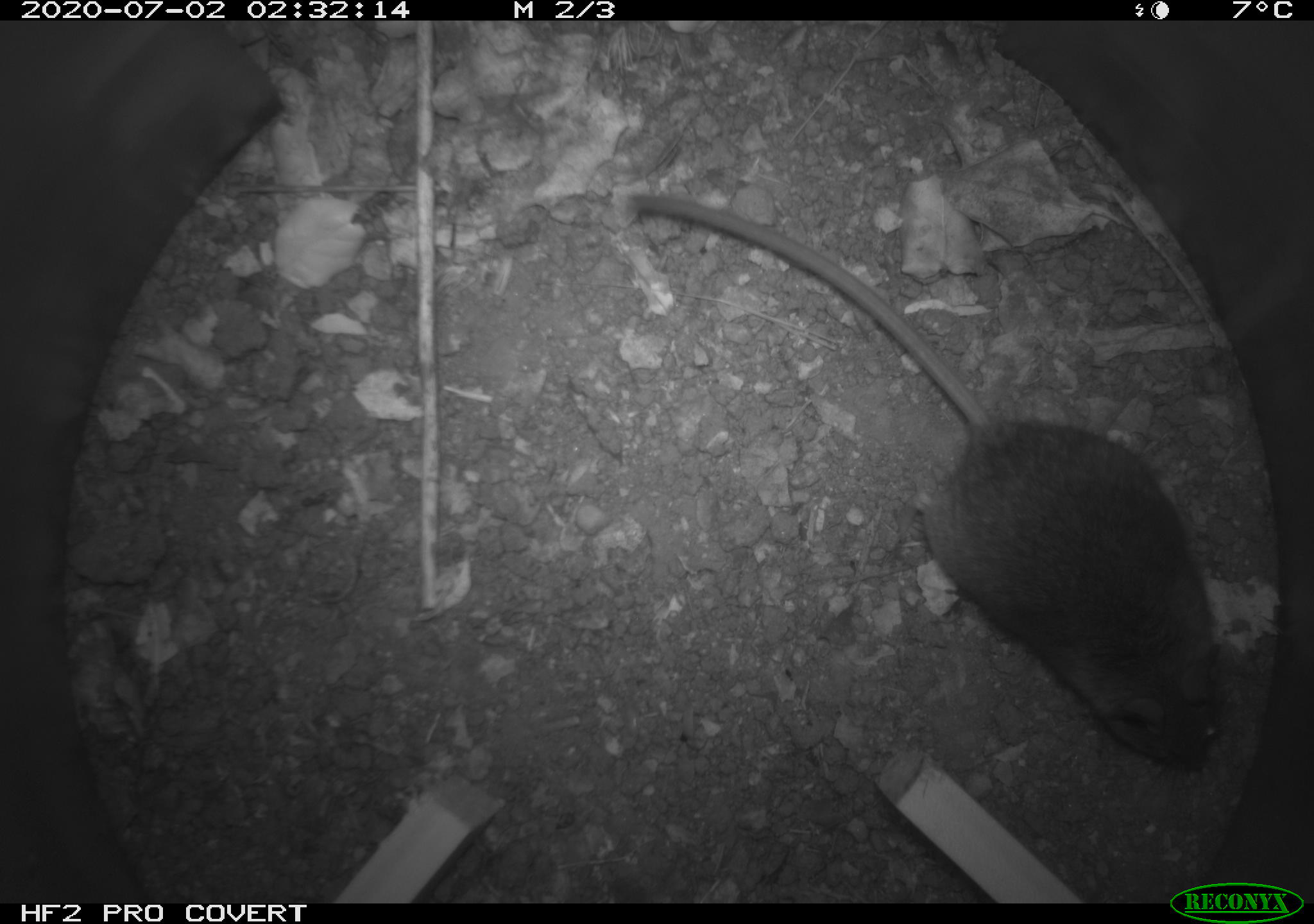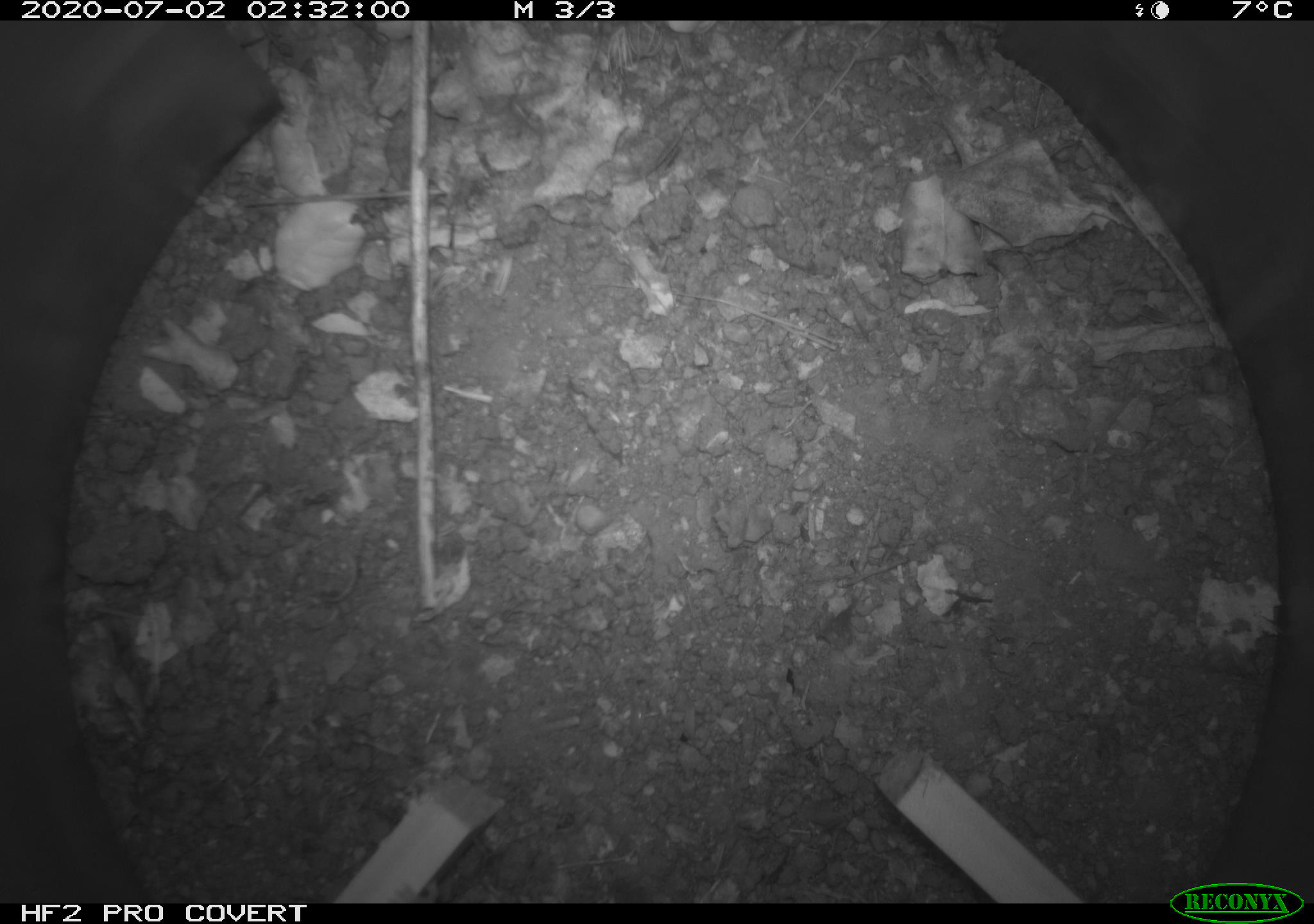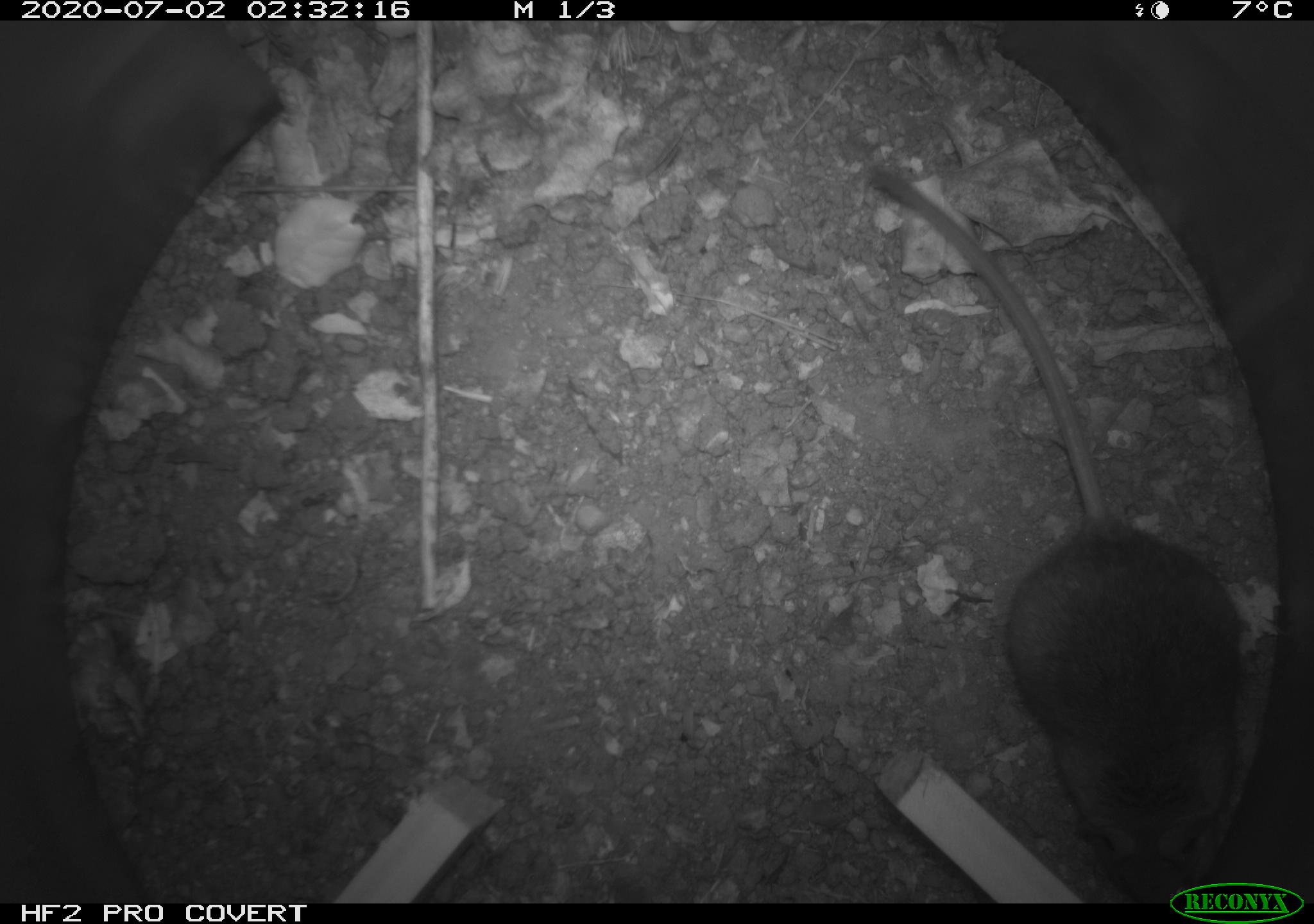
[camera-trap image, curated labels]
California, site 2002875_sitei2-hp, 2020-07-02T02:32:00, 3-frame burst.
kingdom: Animalia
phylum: Chordata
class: Mammalia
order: Rodentia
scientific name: Rodentia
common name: rodent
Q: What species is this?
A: Rodent (Rodentia).